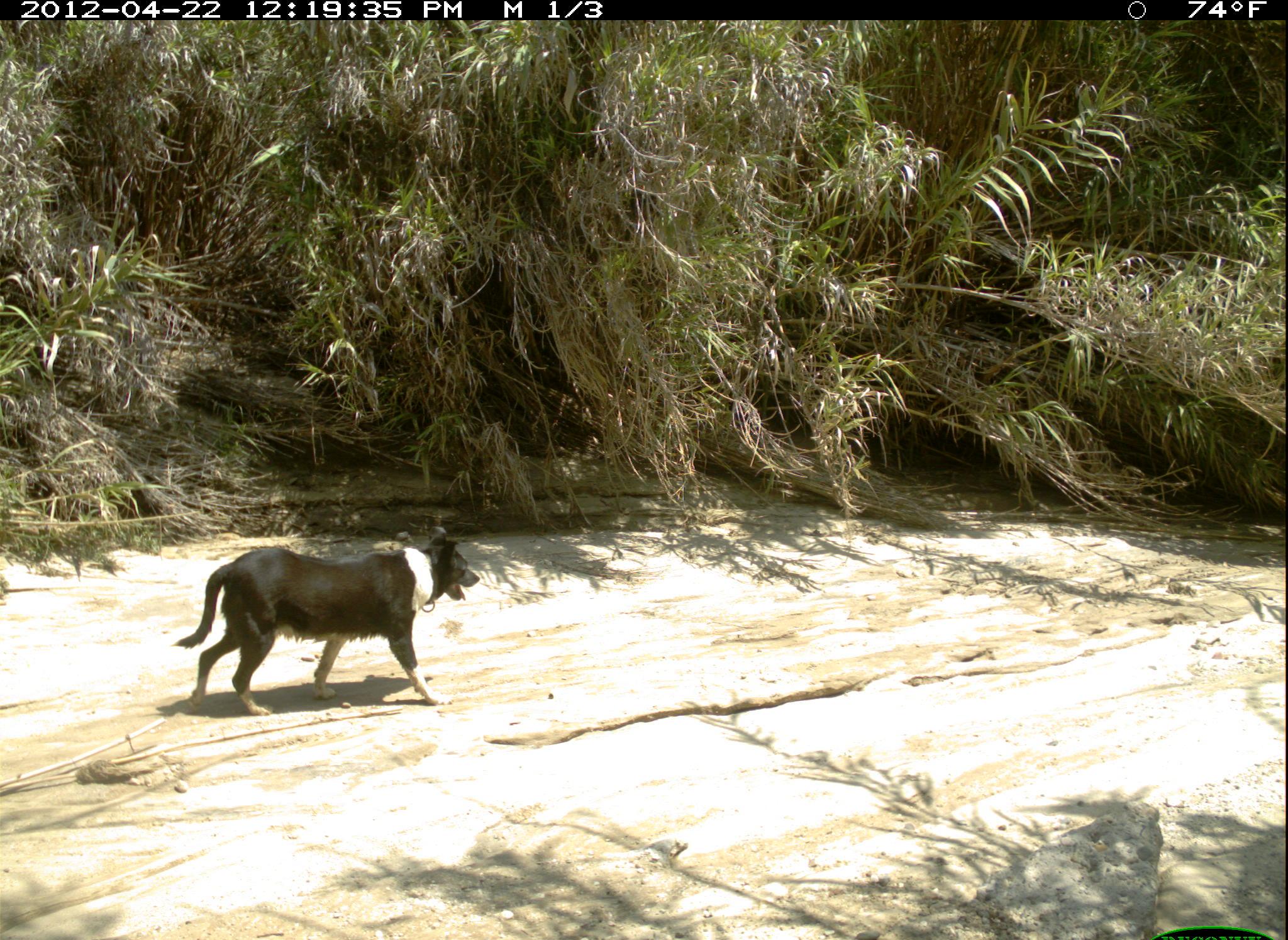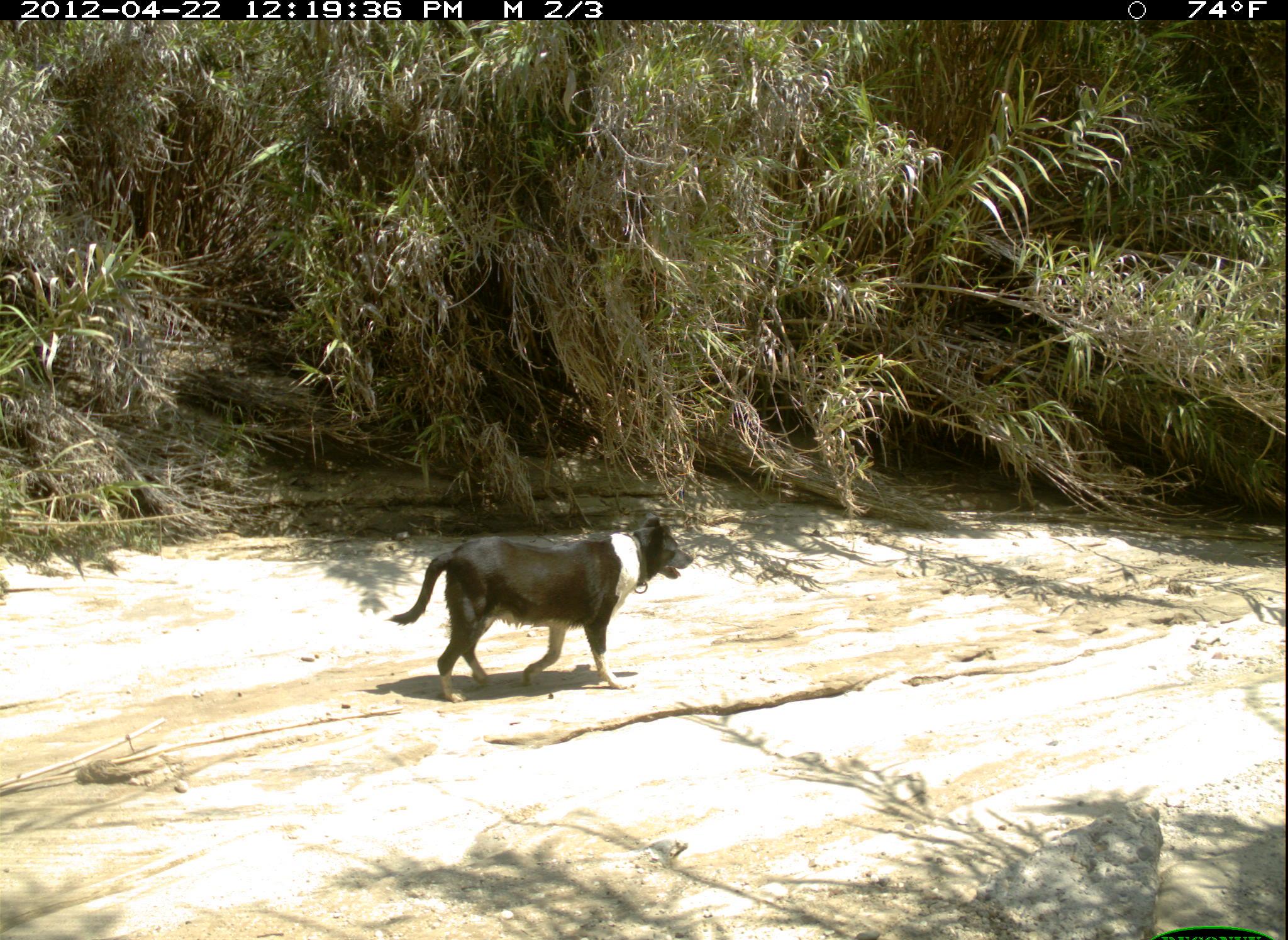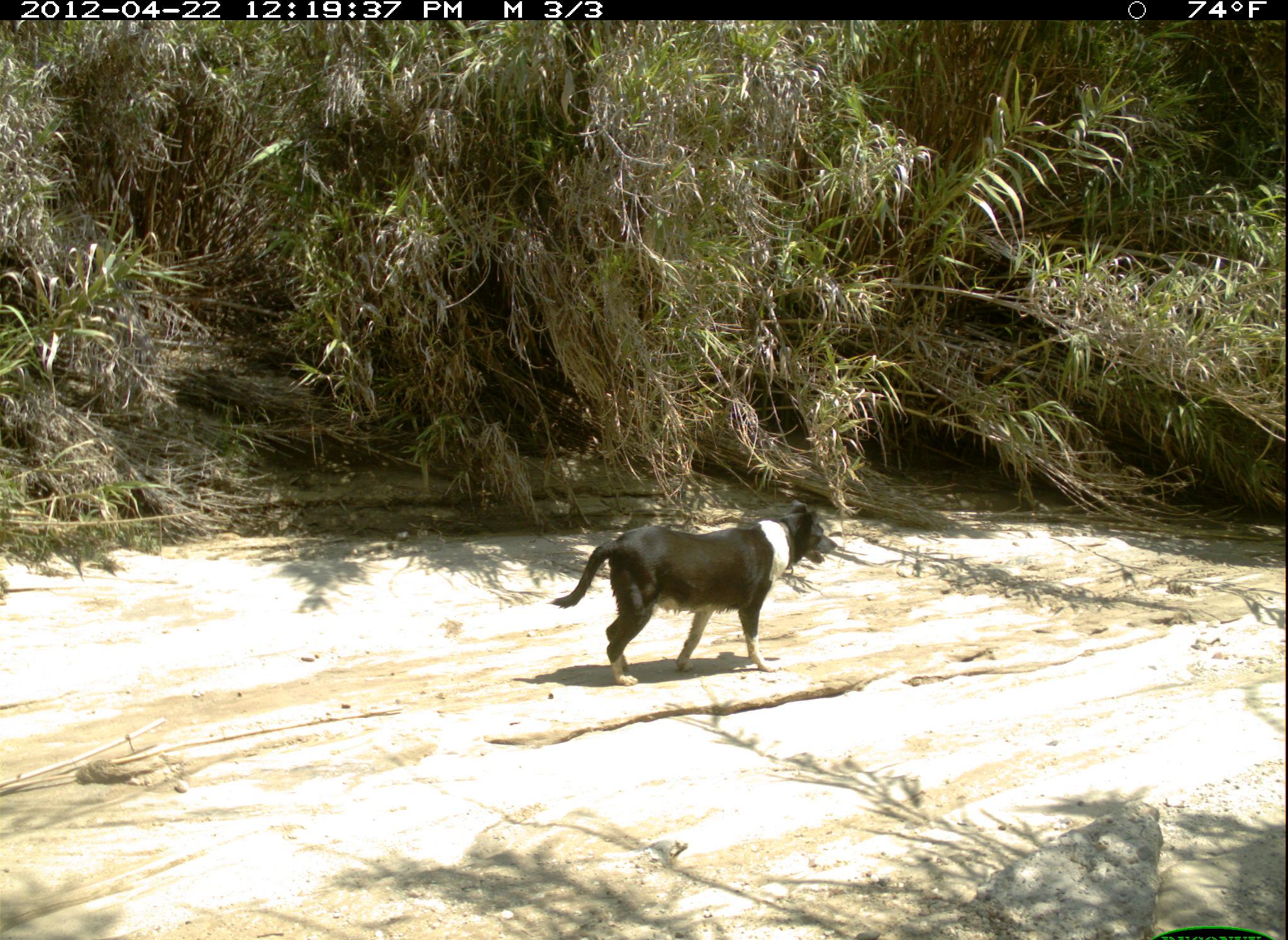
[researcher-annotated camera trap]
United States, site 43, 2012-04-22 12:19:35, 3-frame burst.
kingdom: Animalia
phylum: Chordata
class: Mammalia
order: Carnivora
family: Canidae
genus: Canis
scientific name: Canis familiaris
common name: domestic dog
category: dog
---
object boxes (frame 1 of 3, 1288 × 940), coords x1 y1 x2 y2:
dog: 172 504 480 718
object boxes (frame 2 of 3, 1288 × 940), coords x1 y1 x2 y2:
dog: 378 494 705 720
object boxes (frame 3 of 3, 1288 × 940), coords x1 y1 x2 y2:
dog: 551 495 855 696